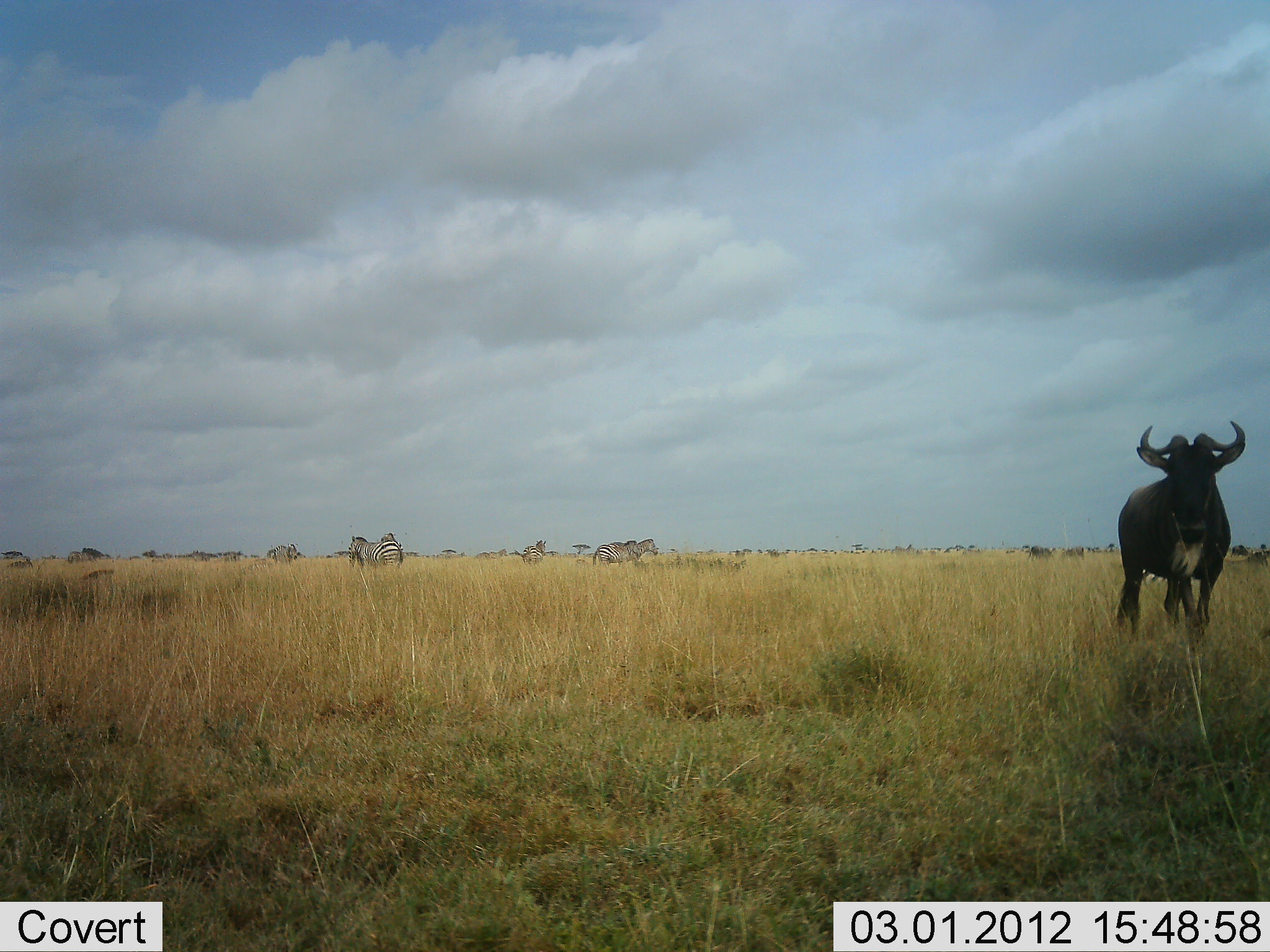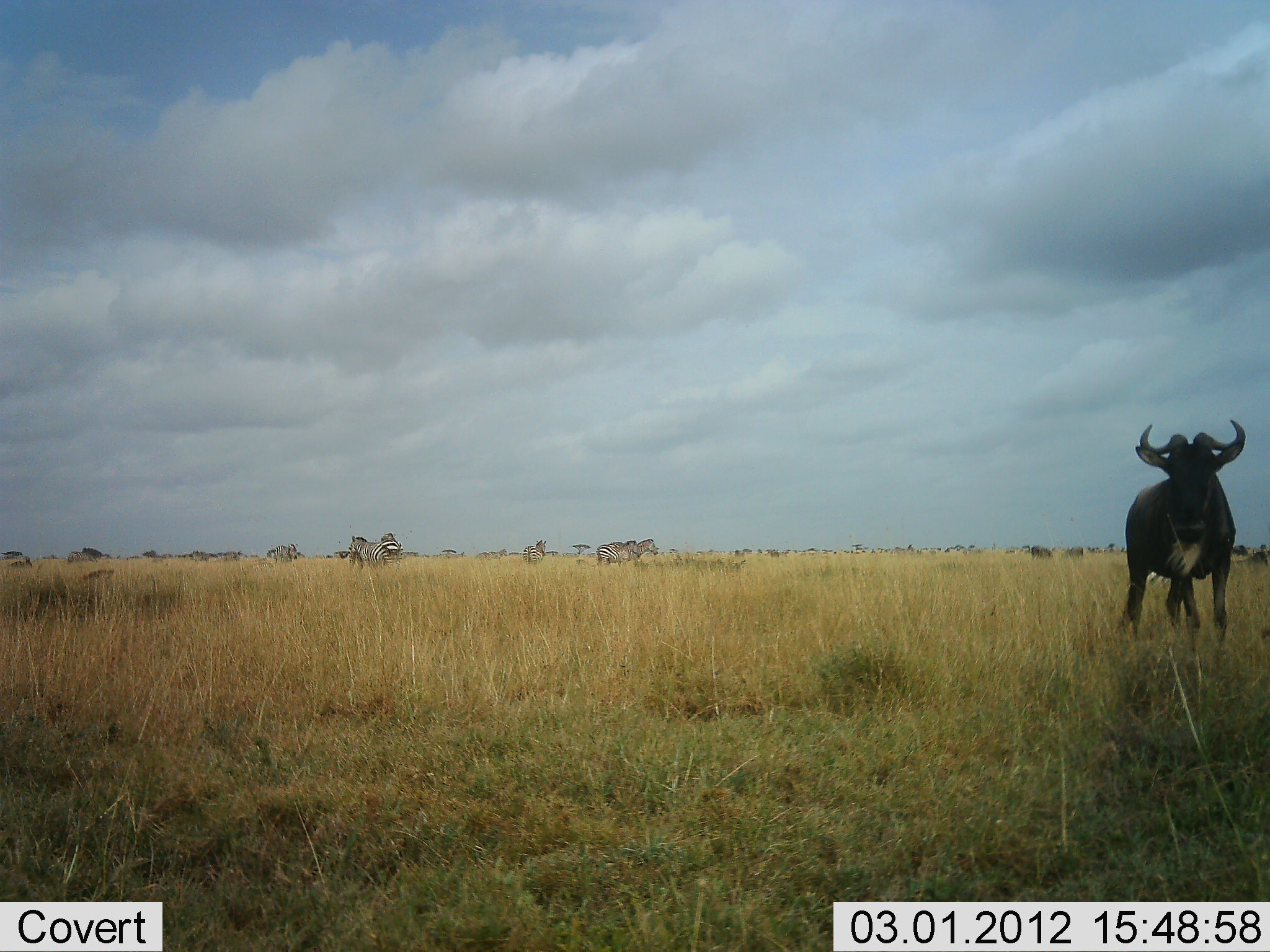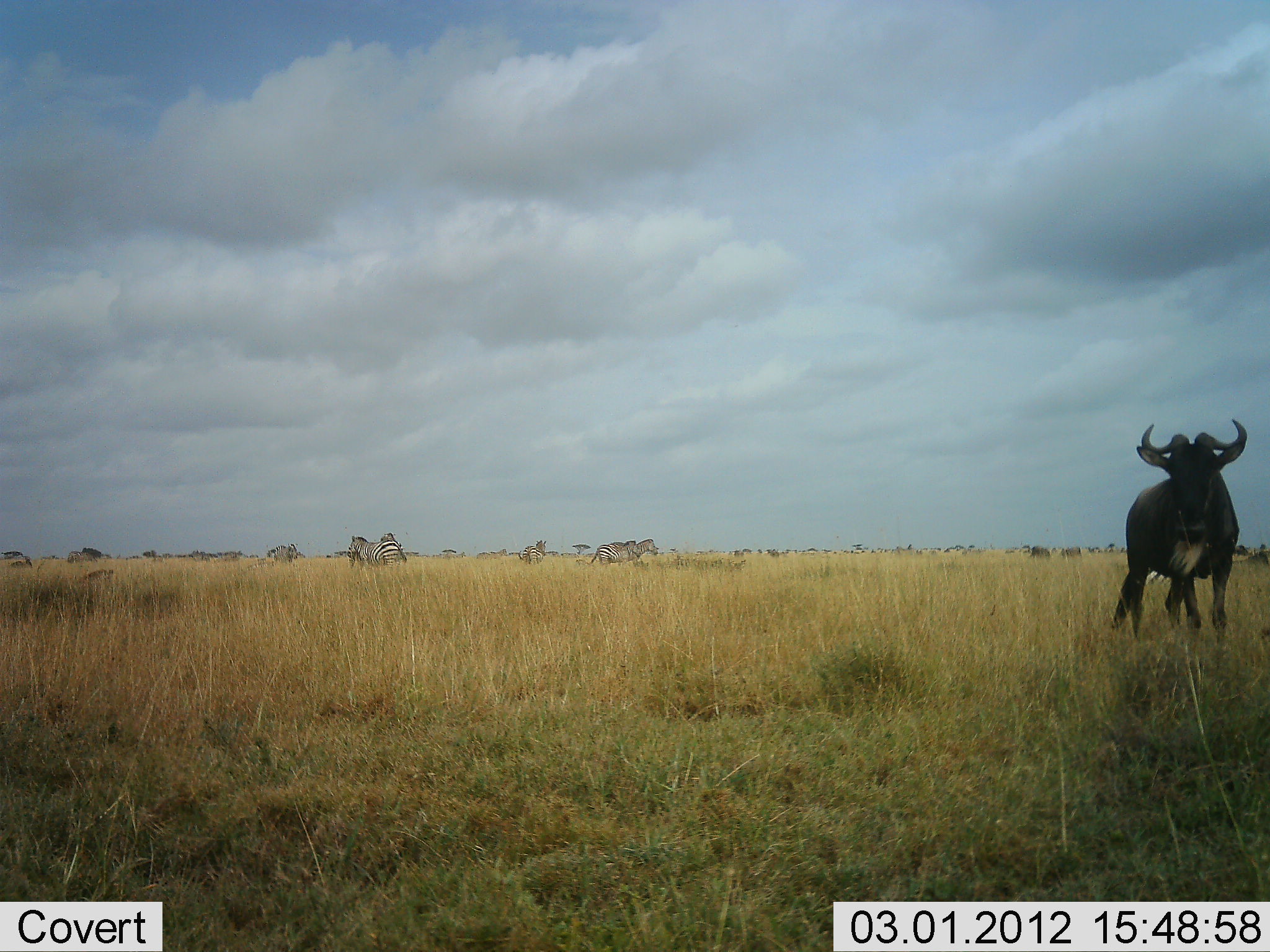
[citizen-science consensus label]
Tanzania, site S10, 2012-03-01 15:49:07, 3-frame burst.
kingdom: Animalia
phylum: Chordata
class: Mammalia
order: Artiodactyla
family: Bovidae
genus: Connochaetes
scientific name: Connochaetes taurinus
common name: blue wildebeest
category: wildebeest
Wildebeest (blue wildebeest) (Connochaetes taurinus), count 1. Behavior (volunteer vote fractions): standing 100%, resting 0%, moving 0%, interacting 0%. Young present (vote fraction): 0%. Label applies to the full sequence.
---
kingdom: Animalia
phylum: Chordata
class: Mammalia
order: Perissodactyla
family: Equidae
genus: Equus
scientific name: Equus quagga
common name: plains zebra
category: zebra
Zebra (plains zebra) (Equus quagga), count 5. Behavior (volunteer vote fractions): standing 90%, resting 5%, moving 5%, interacting 5%. Young present (vote fraction): 0%. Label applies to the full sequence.